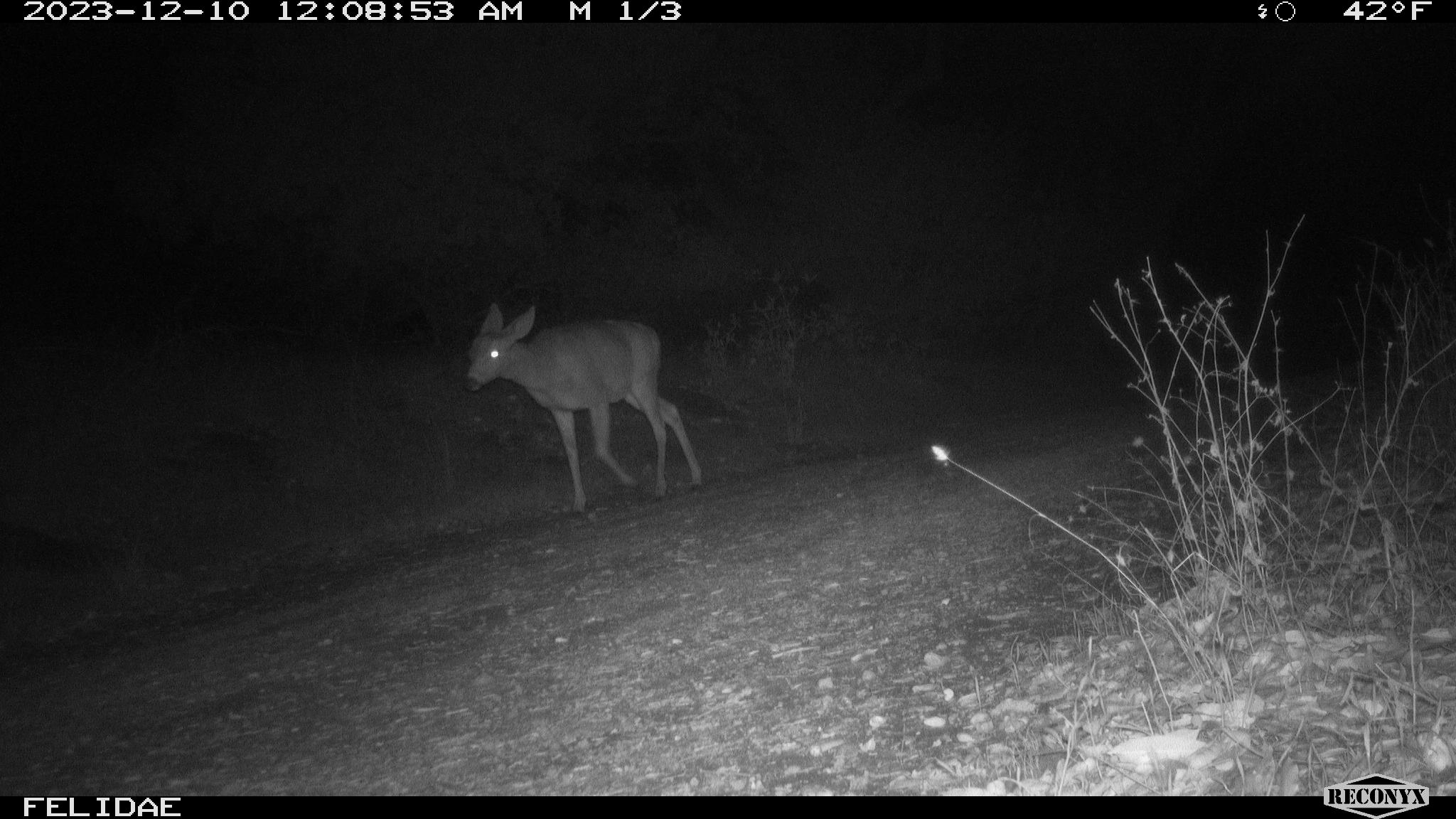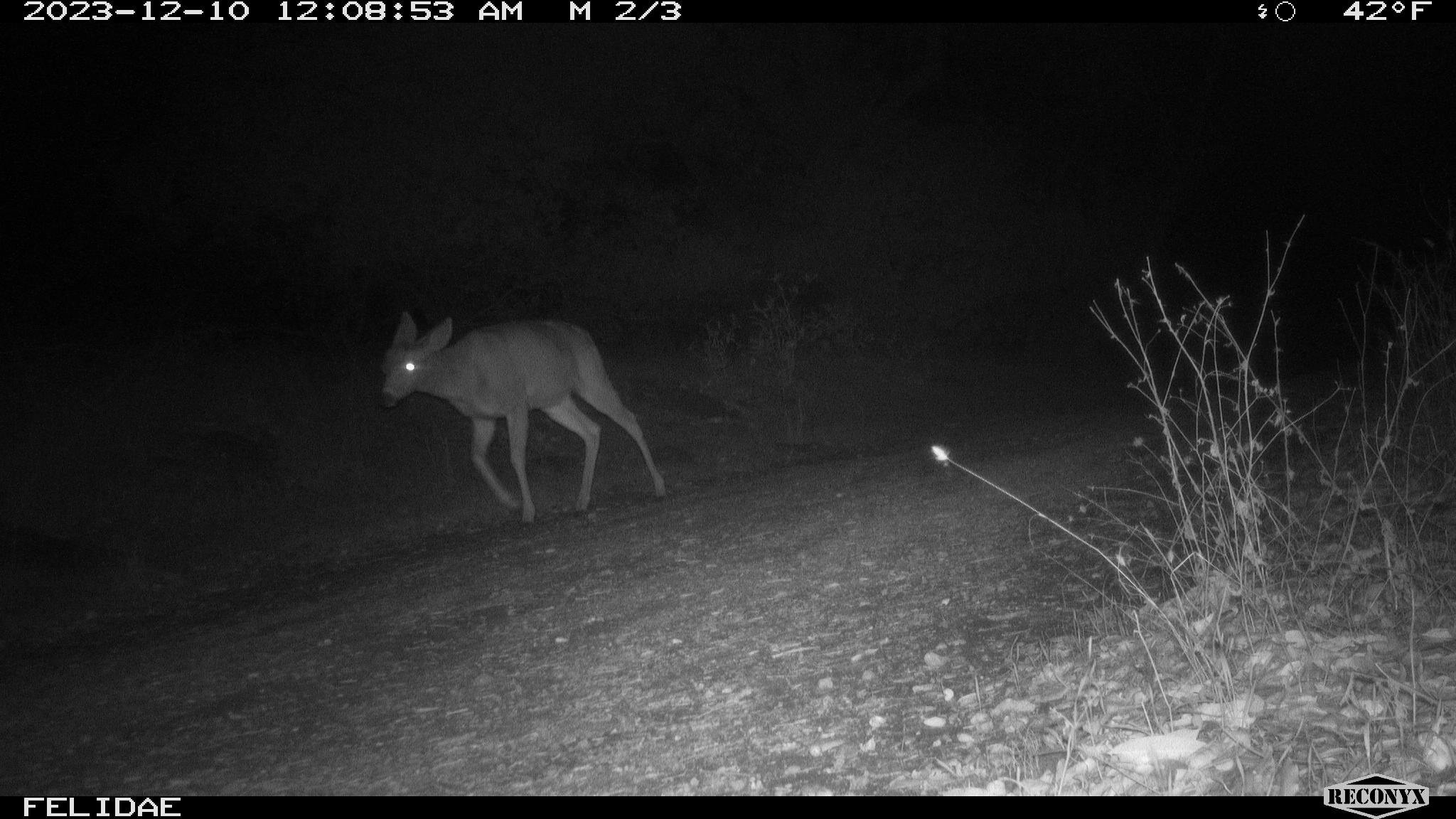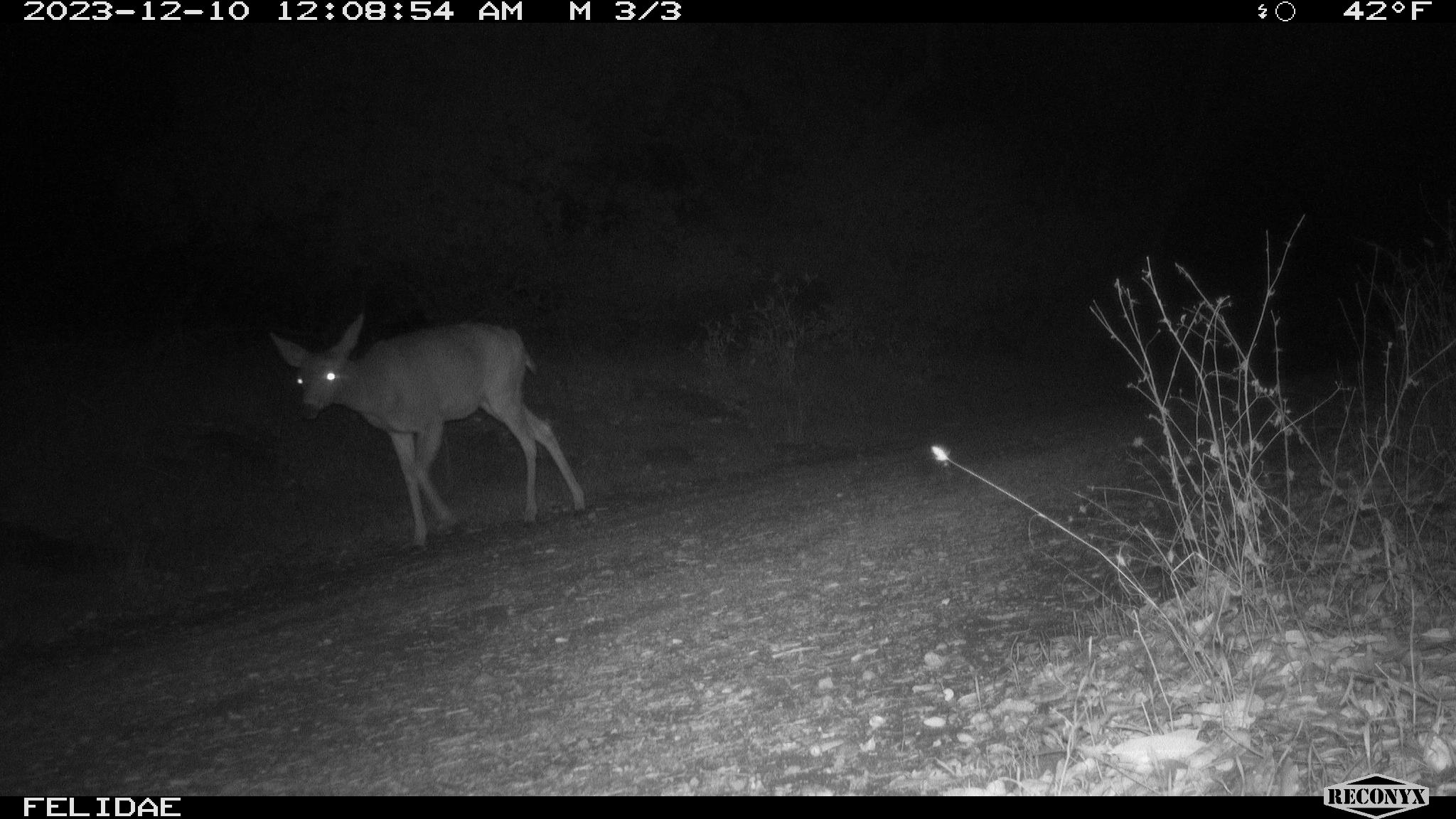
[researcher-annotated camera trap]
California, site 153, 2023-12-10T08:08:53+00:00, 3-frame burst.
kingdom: Animalia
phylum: Chordata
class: Mammalia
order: Artiodactyla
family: Cervidae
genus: Odocoileus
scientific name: Odocoileus hemionus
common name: mule deer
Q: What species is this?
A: Mule deer (Odocoileus hemionus).